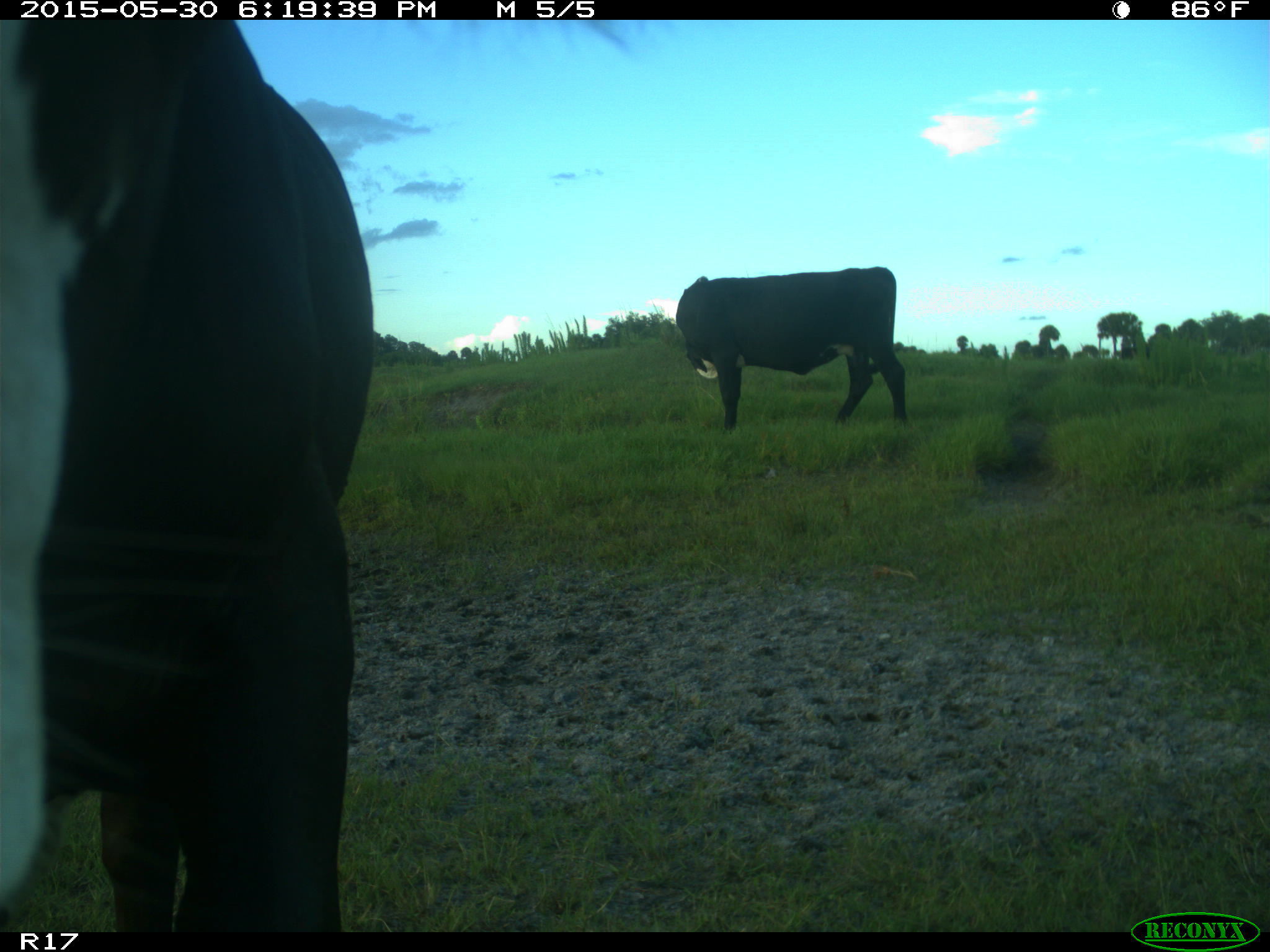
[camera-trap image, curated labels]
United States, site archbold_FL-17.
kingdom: Animalia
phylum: Chordata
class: Mammalia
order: Artiodactyla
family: Bovidae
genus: Bos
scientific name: Bos taurus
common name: domestic cow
Bos taurus (domestic cow).